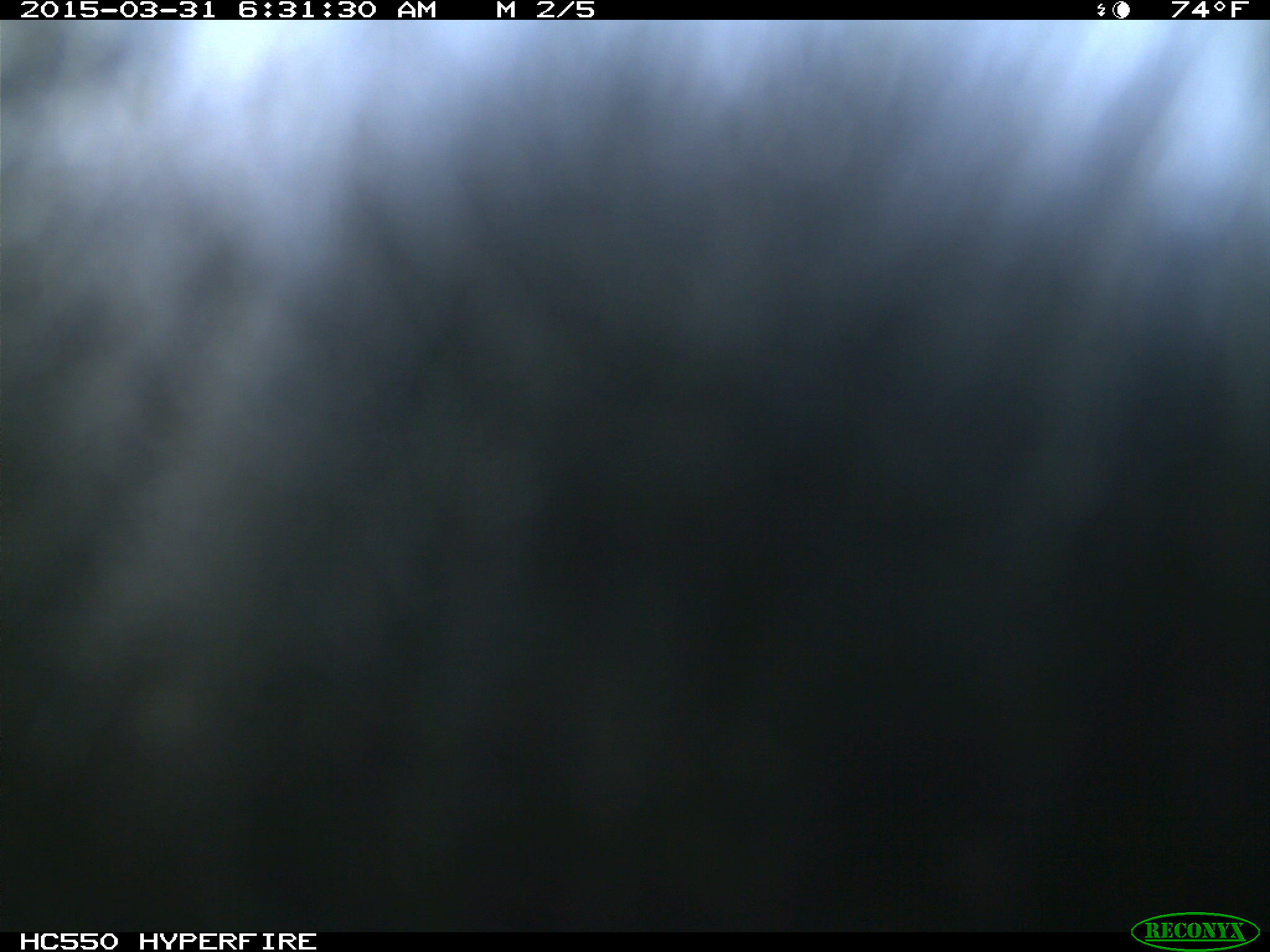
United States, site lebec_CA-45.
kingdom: Animalia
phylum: Chordata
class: Mammalia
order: Artiodactyla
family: Bovidae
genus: Bos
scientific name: Bos taurus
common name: domestic cow